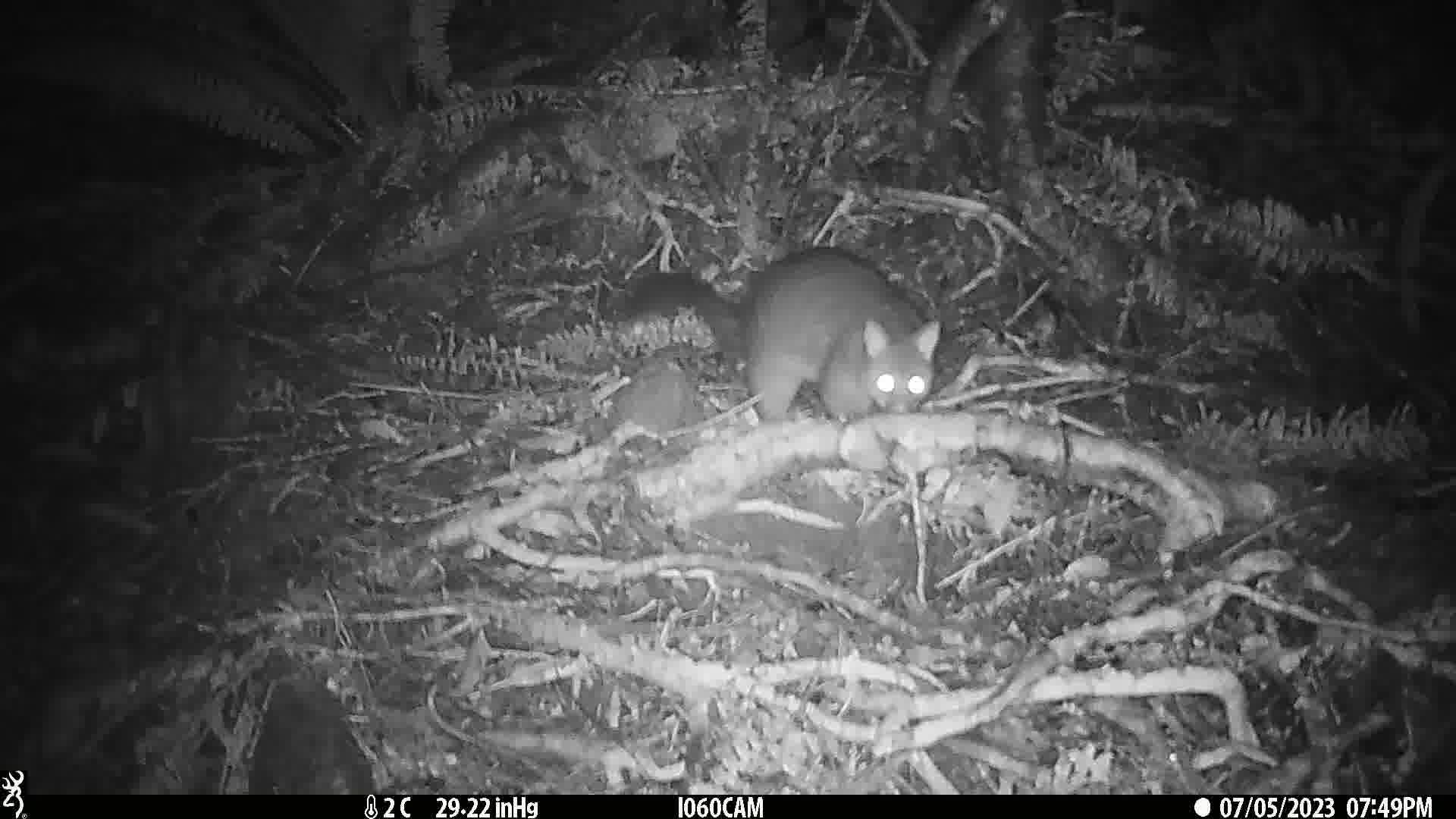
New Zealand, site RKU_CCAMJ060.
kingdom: Animalia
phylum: Chordata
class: Mammalia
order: Diprotodontia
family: Phalangeridae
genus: Trichosurus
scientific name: Trichosurus vulpecula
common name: common brushtail possum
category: possum